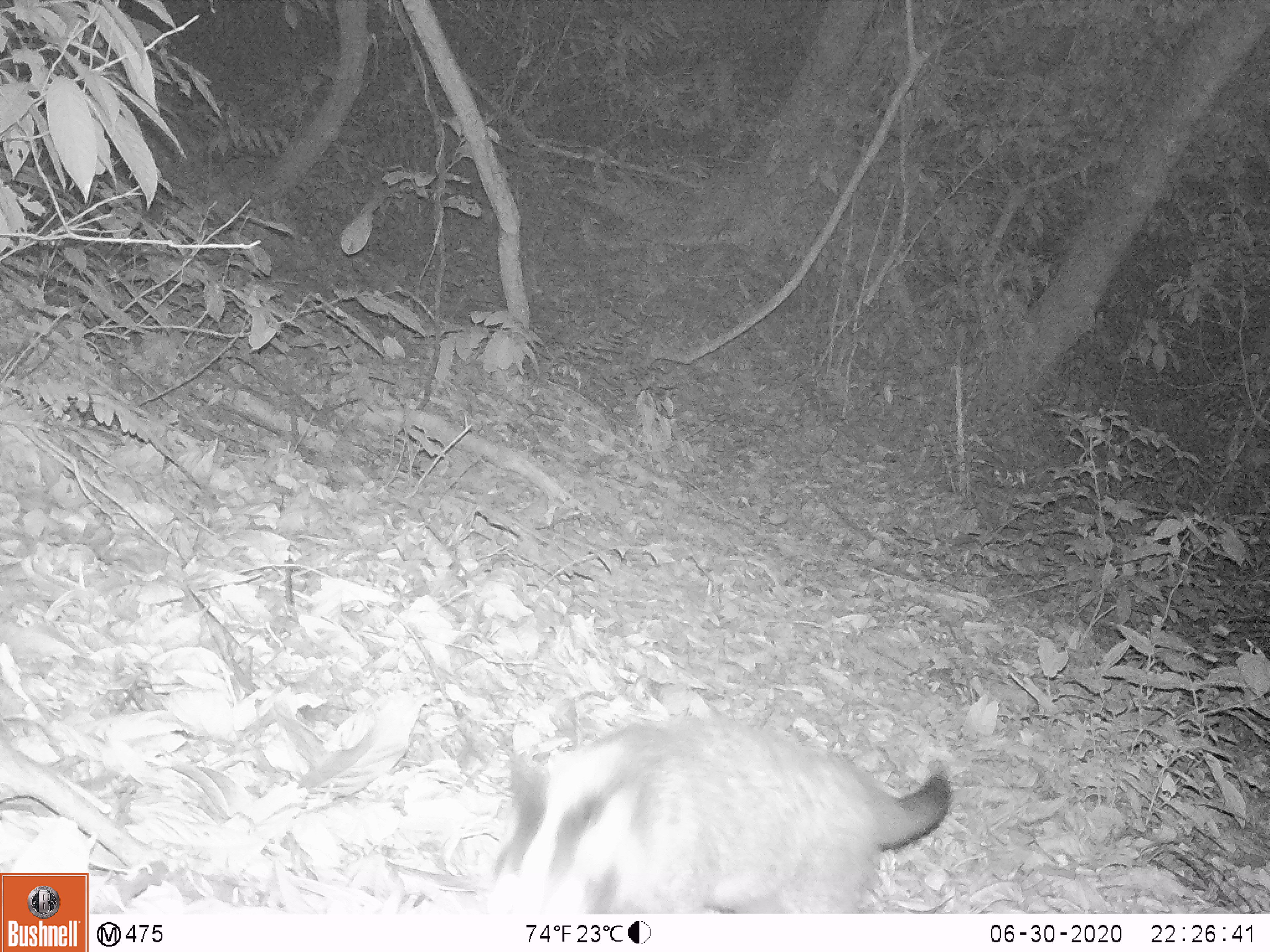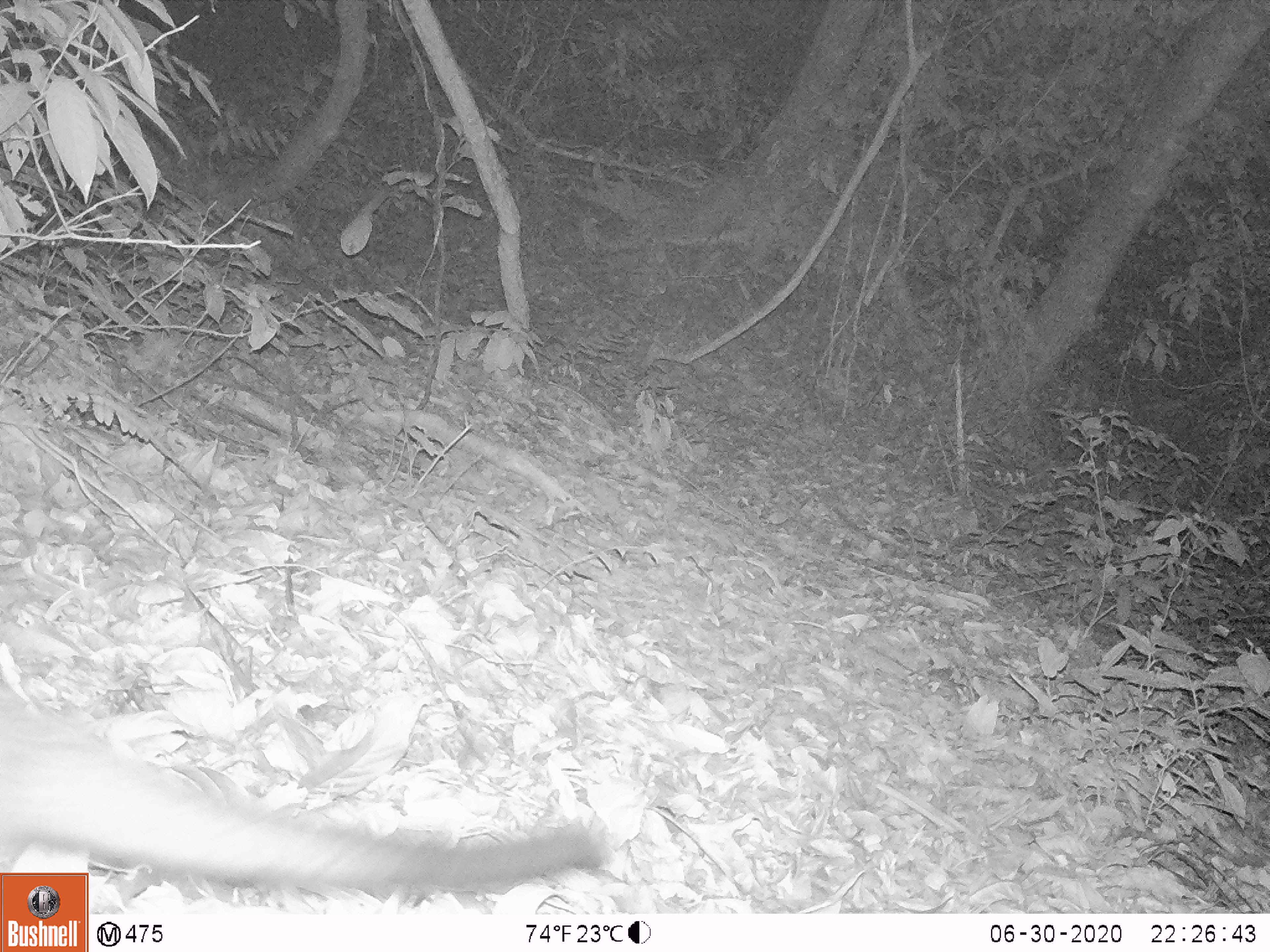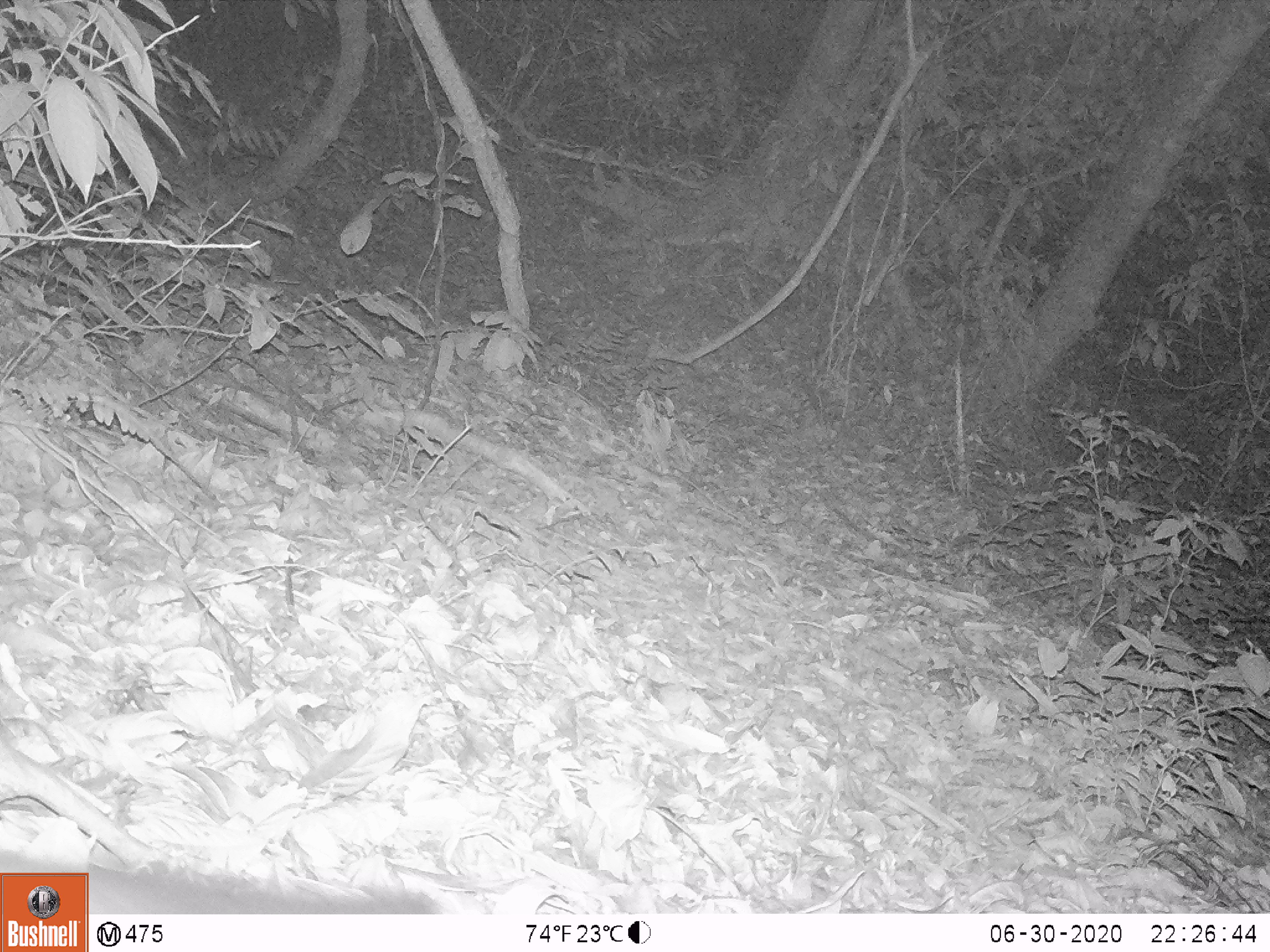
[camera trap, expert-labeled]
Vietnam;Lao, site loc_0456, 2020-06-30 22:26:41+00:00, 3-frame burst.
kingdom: Animalia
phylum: Chordata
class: Mammalia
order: Carnivora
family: Viverridae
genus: Paguma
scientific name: Paguma larvata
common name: masked palm civet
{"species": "masked palm civet (Paguma larvata)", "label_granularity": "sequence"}